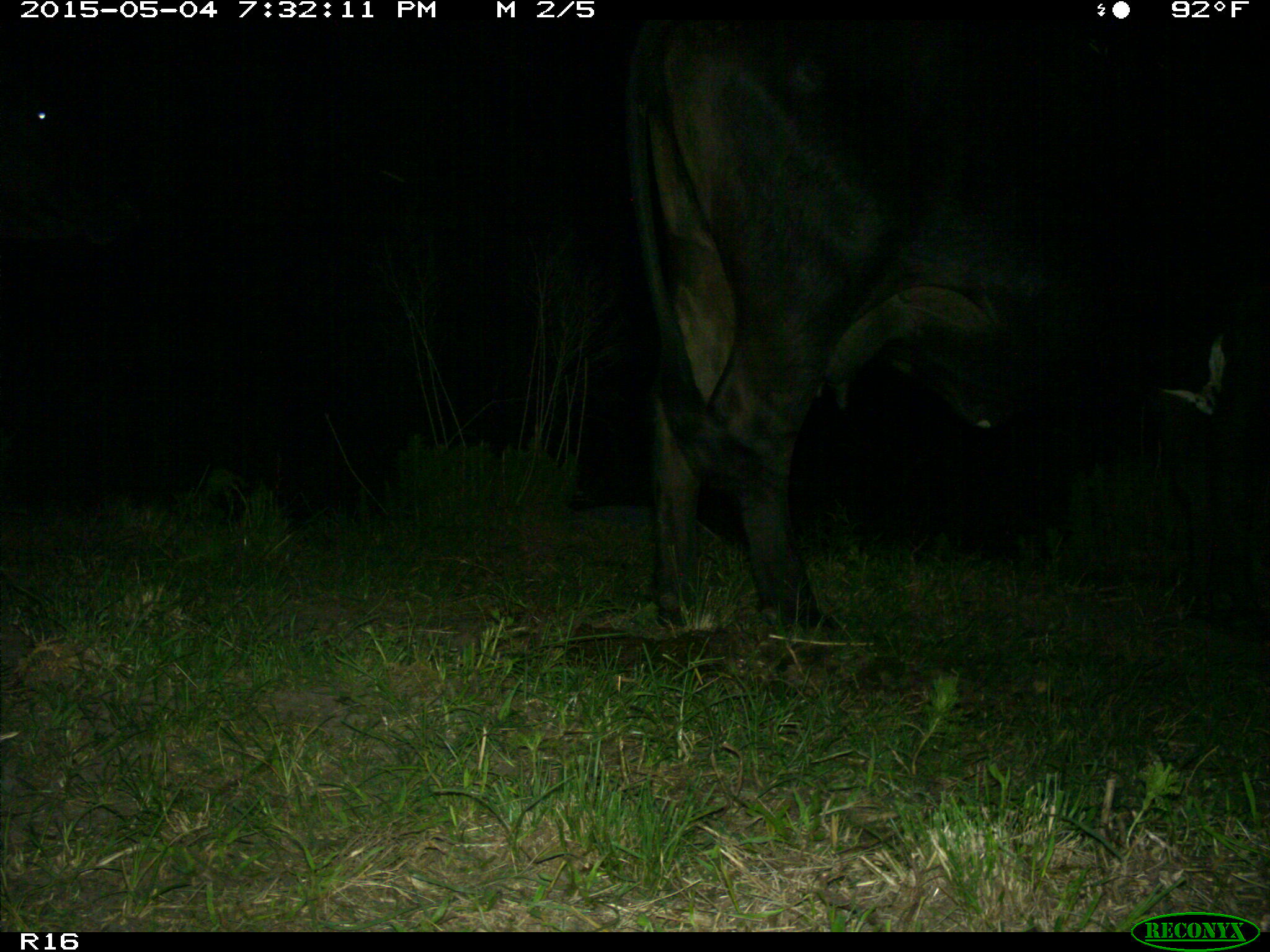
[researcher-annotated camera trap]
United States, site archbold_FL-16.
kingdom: Animalia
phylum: Chordata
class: Mammalia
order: Artiodactyla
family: Bovidae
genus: Bos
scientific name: Bos taurus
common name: domestic cow